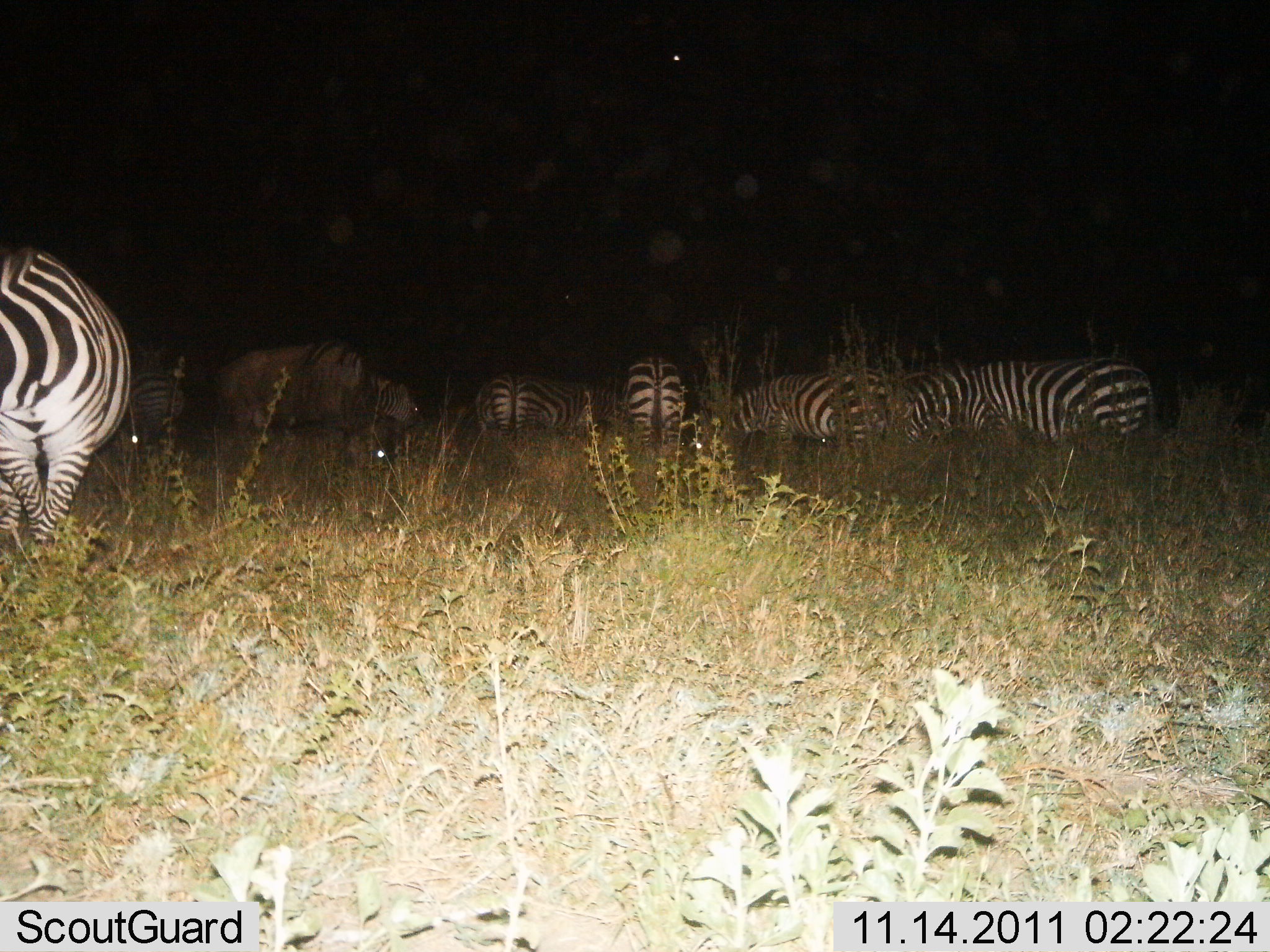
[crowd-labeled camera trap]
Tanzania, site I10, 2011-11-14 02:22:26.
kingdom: Animalia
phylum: Chordata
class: Mammalia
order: Perissodactyla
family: Equidae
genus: Equus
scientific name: Equus quagga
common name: plains zebra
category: zebra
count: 7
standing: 65%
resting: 0%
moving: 0%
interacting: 0%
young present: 0%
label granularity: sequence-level